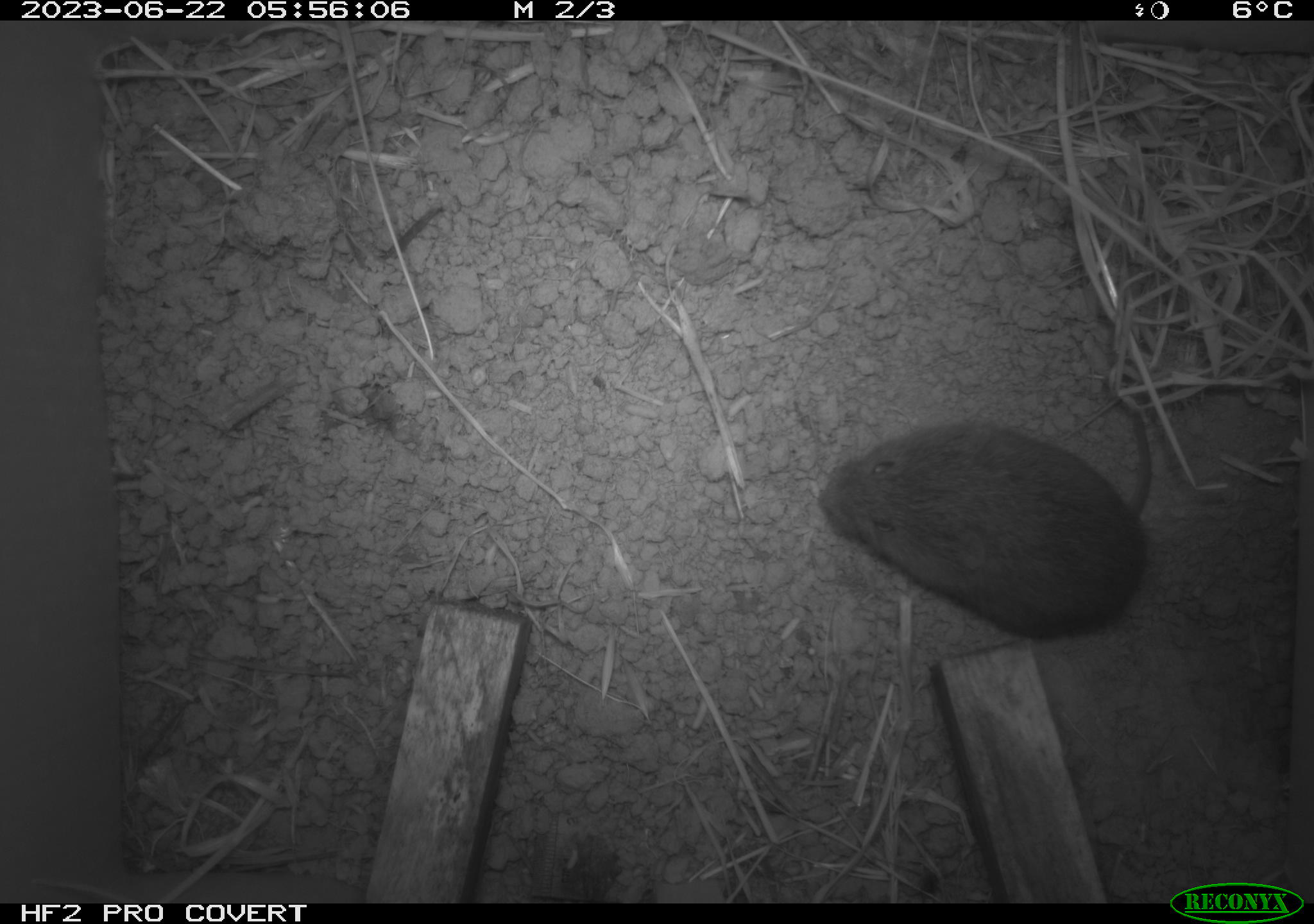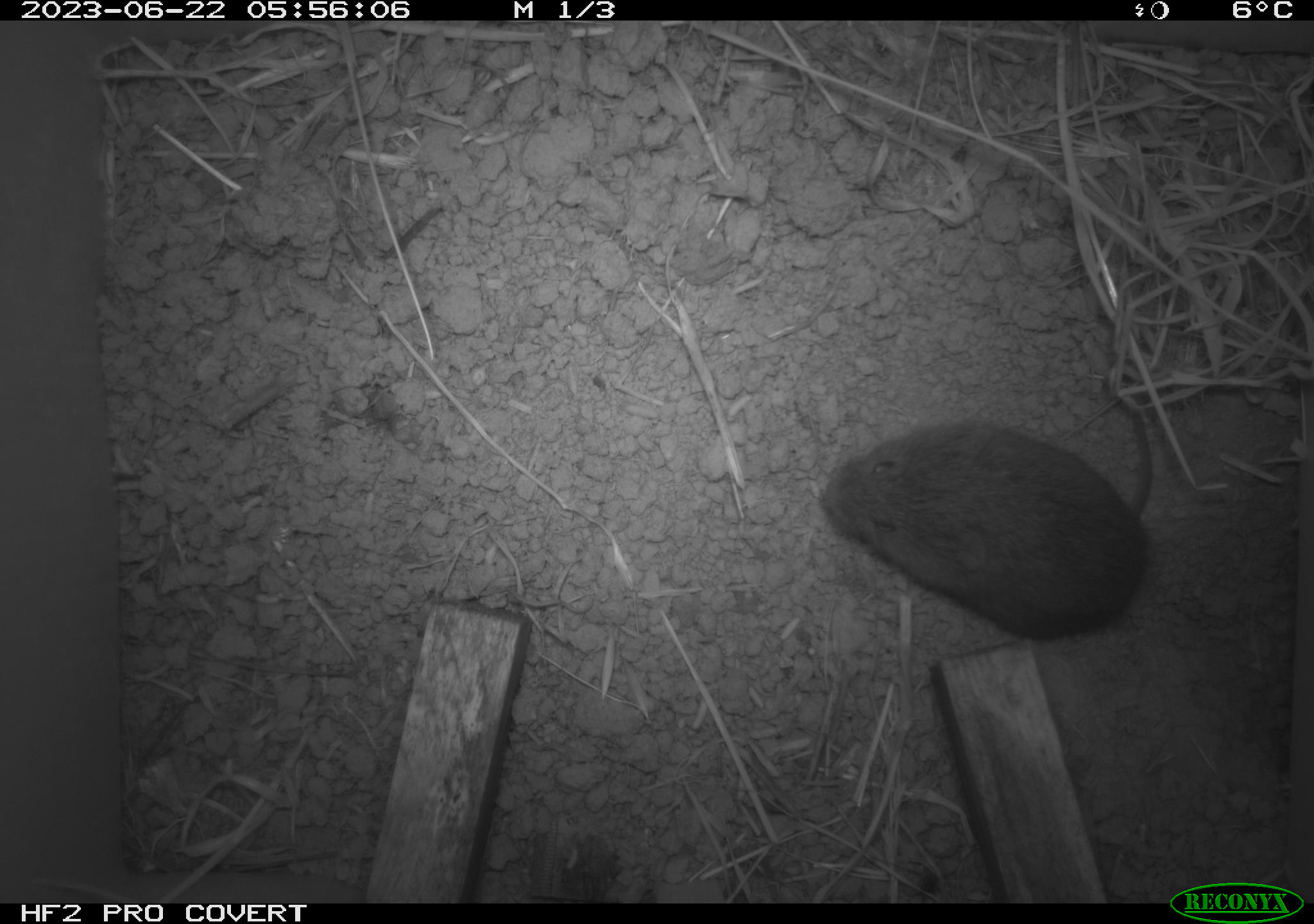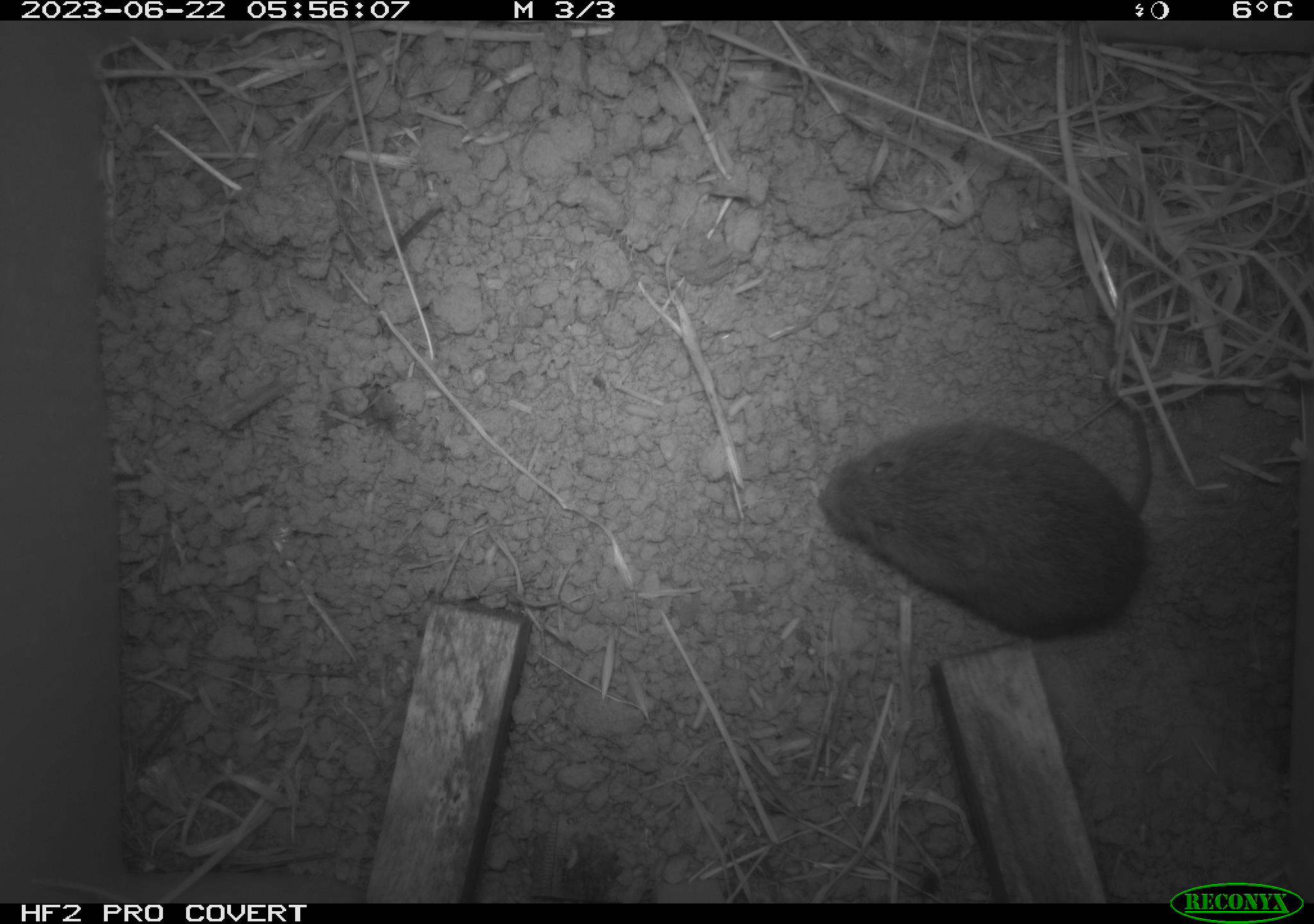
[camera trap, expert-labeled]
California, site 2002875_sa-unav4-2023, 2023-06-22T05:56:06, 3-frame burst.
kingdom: Animalia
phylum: Chordata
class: Mammalia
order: Rodentia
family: Cricetidae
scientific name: Arvicolinae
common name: voles, lemmings, and muskrats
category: arvicolinae subfamily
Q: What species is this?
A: Arvicolinae subfamily (voles, lemmings, and muskrats) (Arvicolinae).